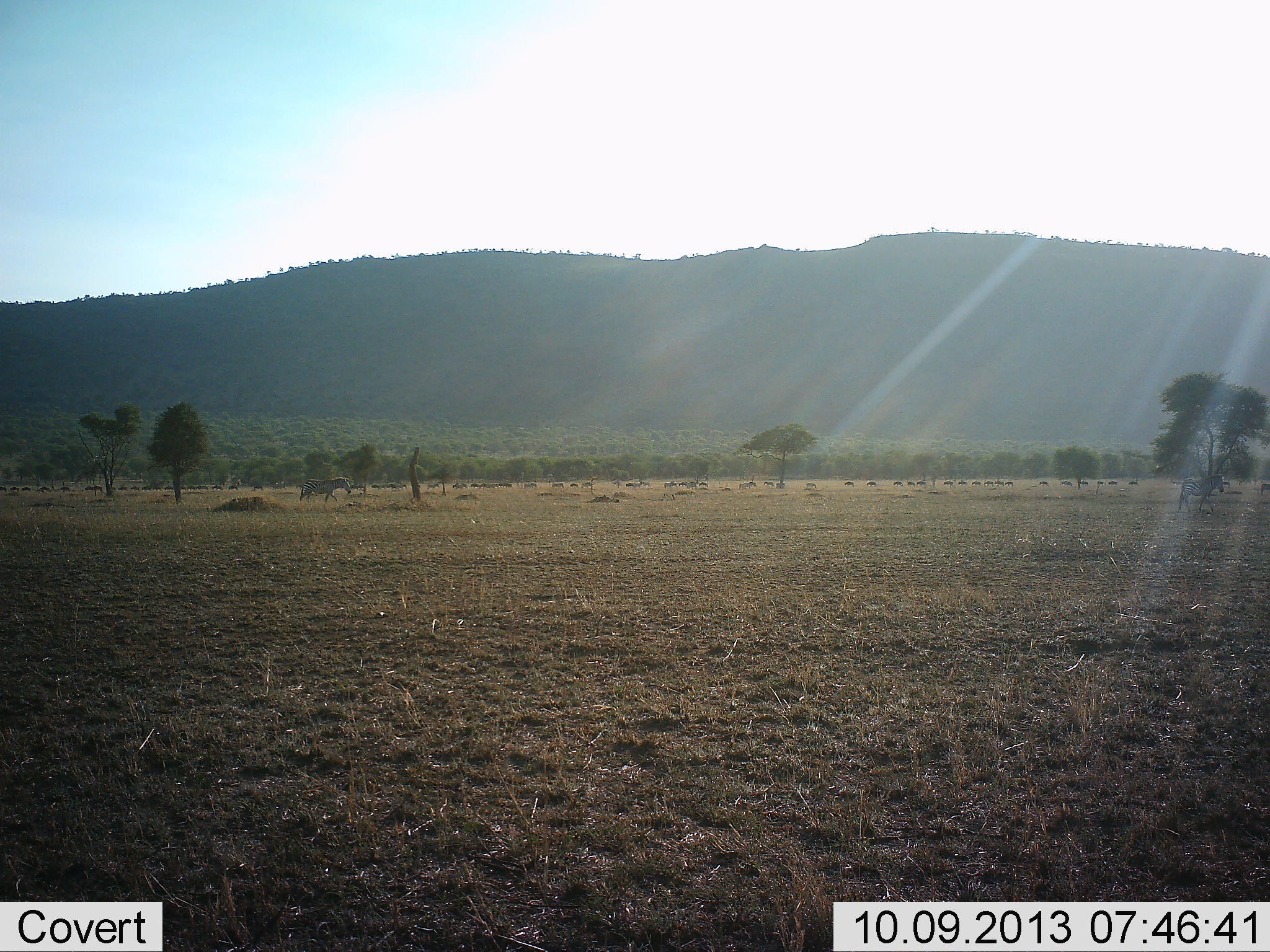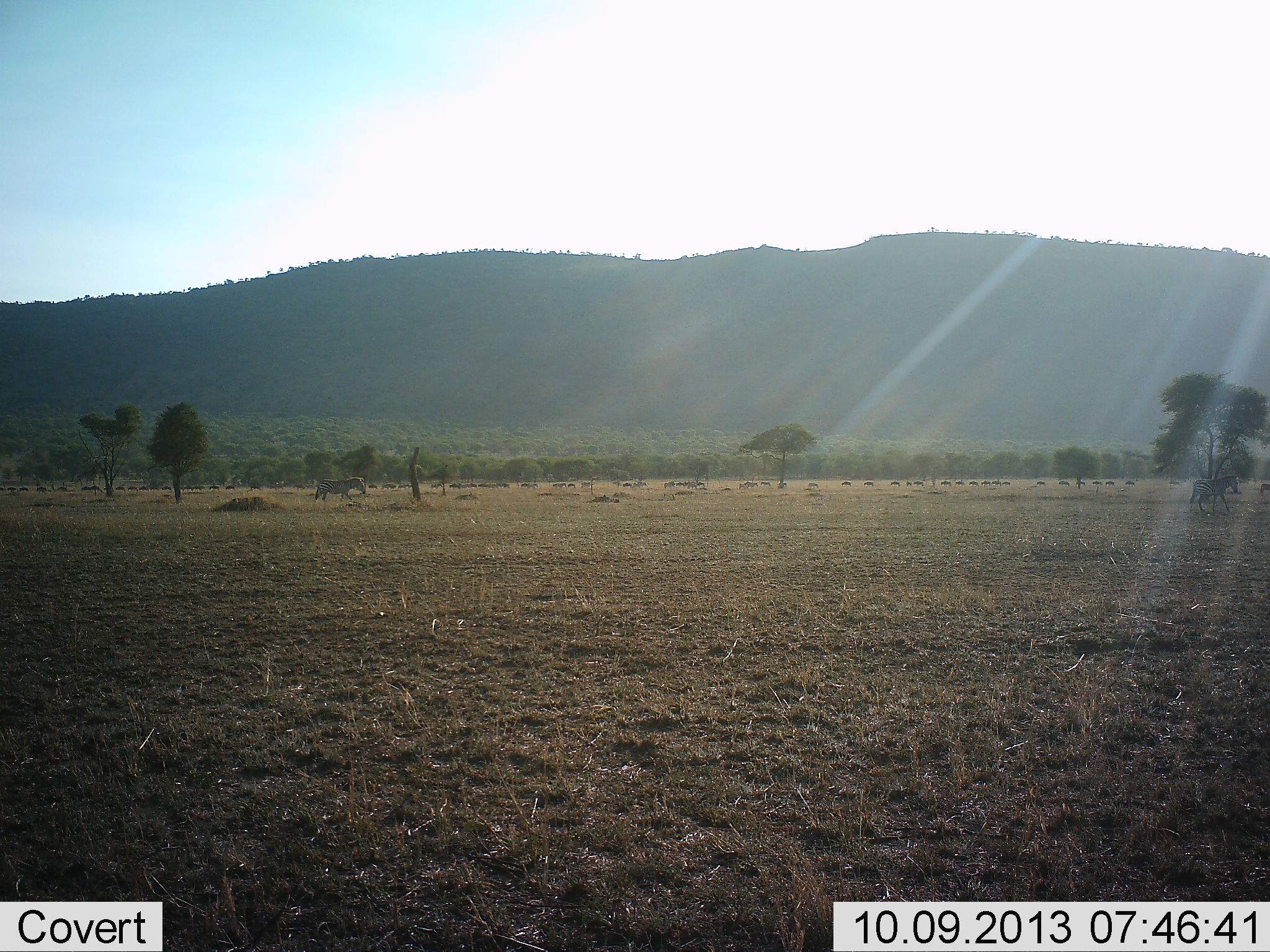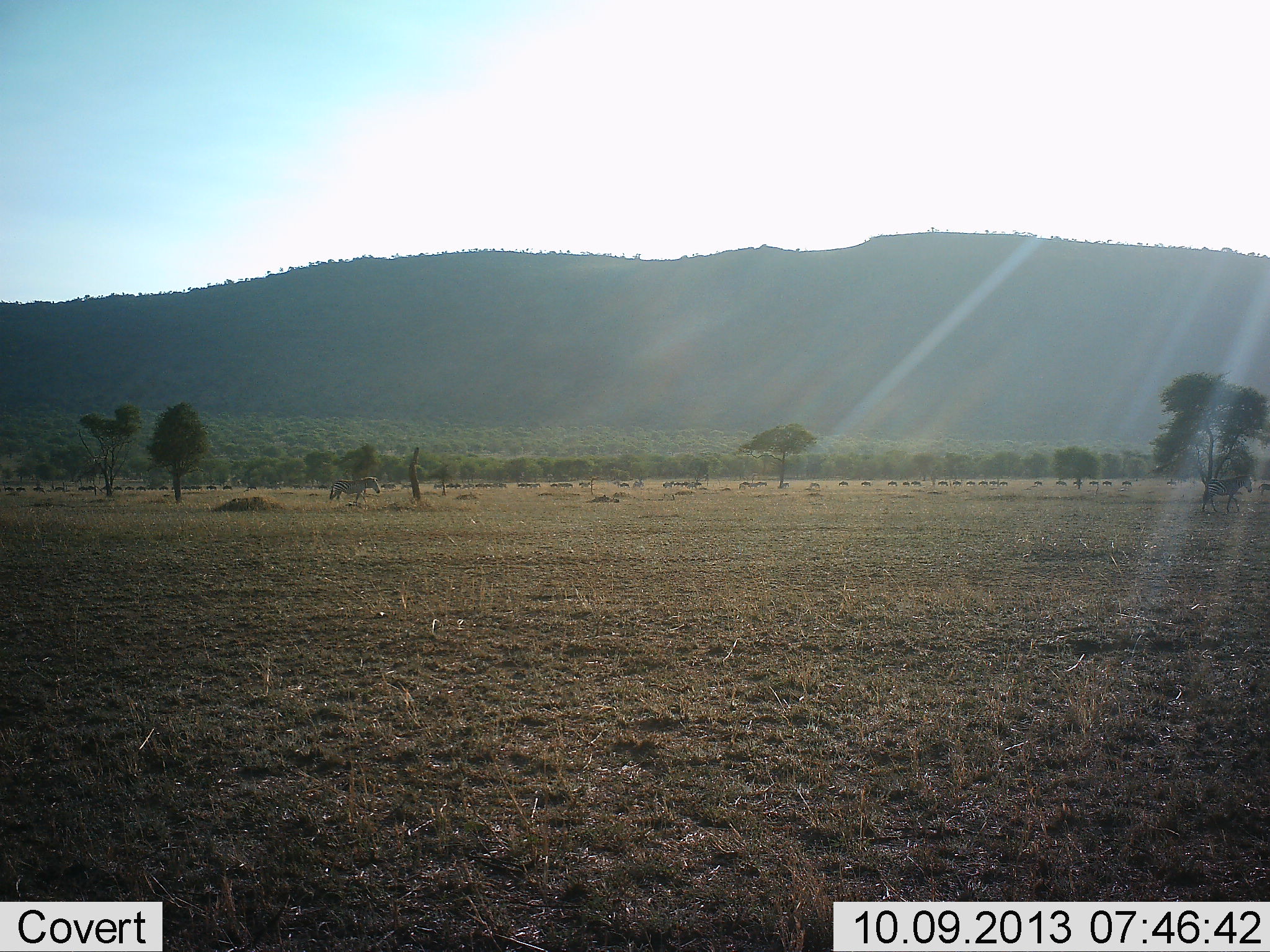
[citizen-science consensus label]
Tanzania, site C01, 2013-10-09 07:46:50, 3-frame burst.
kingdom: Animalia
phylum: Chordata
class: Mammalia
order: Perissodactyla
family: Equidae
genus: Equus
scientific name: Equus quagga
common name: plains zebra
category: zebra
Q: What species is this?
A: Zebra (plains zebra) (Equus quagga).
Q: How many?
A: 2.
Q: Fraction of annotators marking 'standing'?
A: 0%.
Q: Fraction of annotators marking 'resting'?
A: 0%.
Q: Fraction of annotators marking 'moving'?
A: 100%.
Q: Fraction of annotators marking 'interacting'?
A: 0%.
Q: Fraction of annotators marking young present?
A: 0%.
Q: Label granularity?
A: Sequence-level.